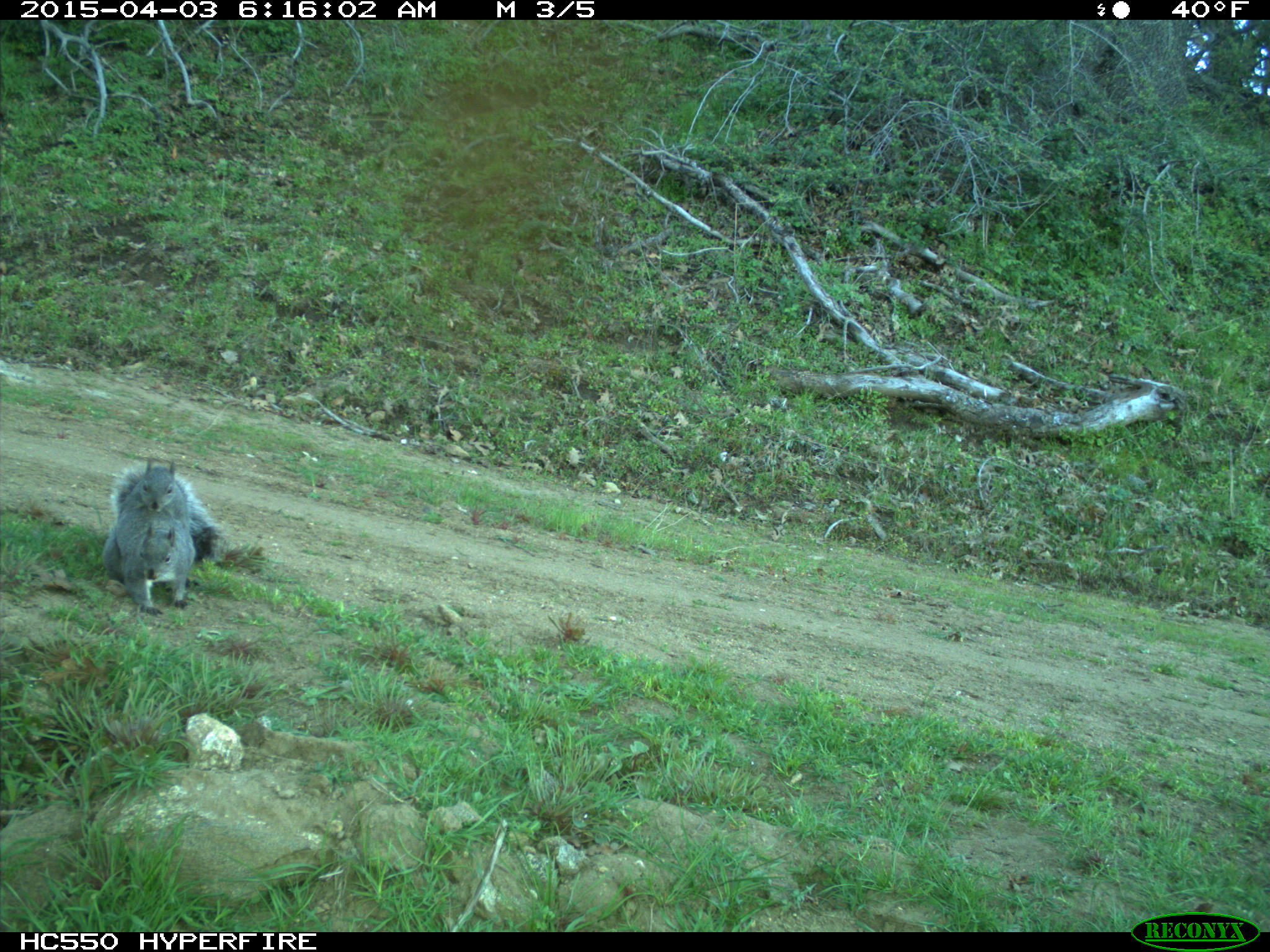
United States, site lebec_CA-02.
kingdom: Animalia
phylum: Chordata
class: Mammalia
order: Rodentia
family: Sciuridae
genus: Sciurus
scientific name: Sciurus carolinensis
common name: eastern gray squirrel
Sciurus carolinensis (eastern gray squirrel).